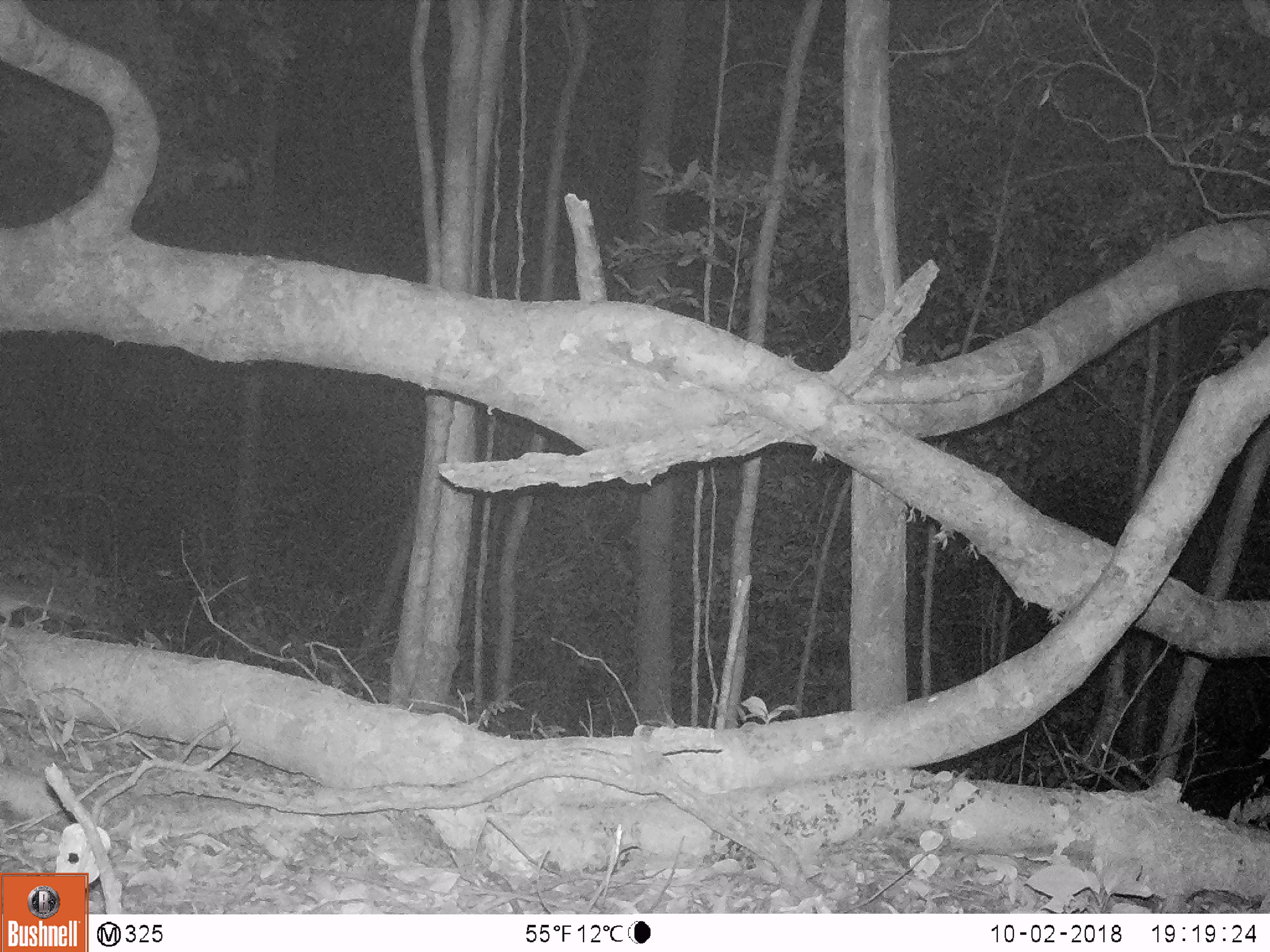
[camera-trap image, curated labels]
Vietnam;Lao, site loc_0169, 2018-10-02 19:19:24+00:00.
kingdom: Animalia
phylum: Chordata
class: Mammalia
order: Rodentia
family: Muridae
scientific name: Muridae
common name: old-world mice and rats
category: unidentified murid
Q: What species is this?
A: Unidentified murid (old-world mice and rats) (Muridae).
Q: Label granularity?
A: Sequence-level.